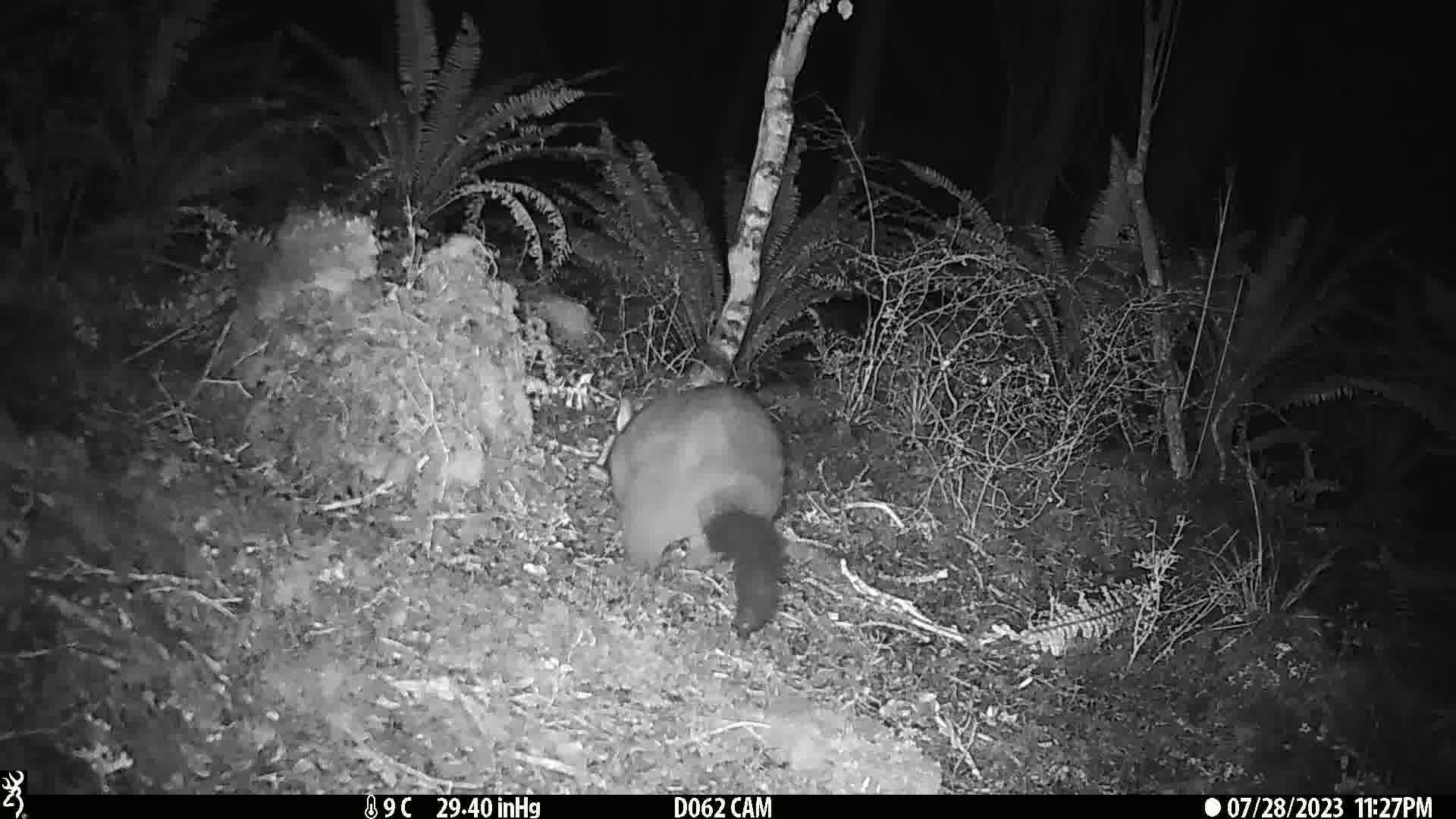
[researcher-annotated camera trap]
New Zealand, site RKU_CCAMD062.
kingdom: Animalia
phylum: Chordata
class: Mammalia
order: Diprotodontia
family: Phalangeridae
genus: Trichosurus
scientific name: Trichosurus vulpecula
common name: common brushtail possum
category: possum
Possum (common brushtail possum) (Trichosurus vulpecula).